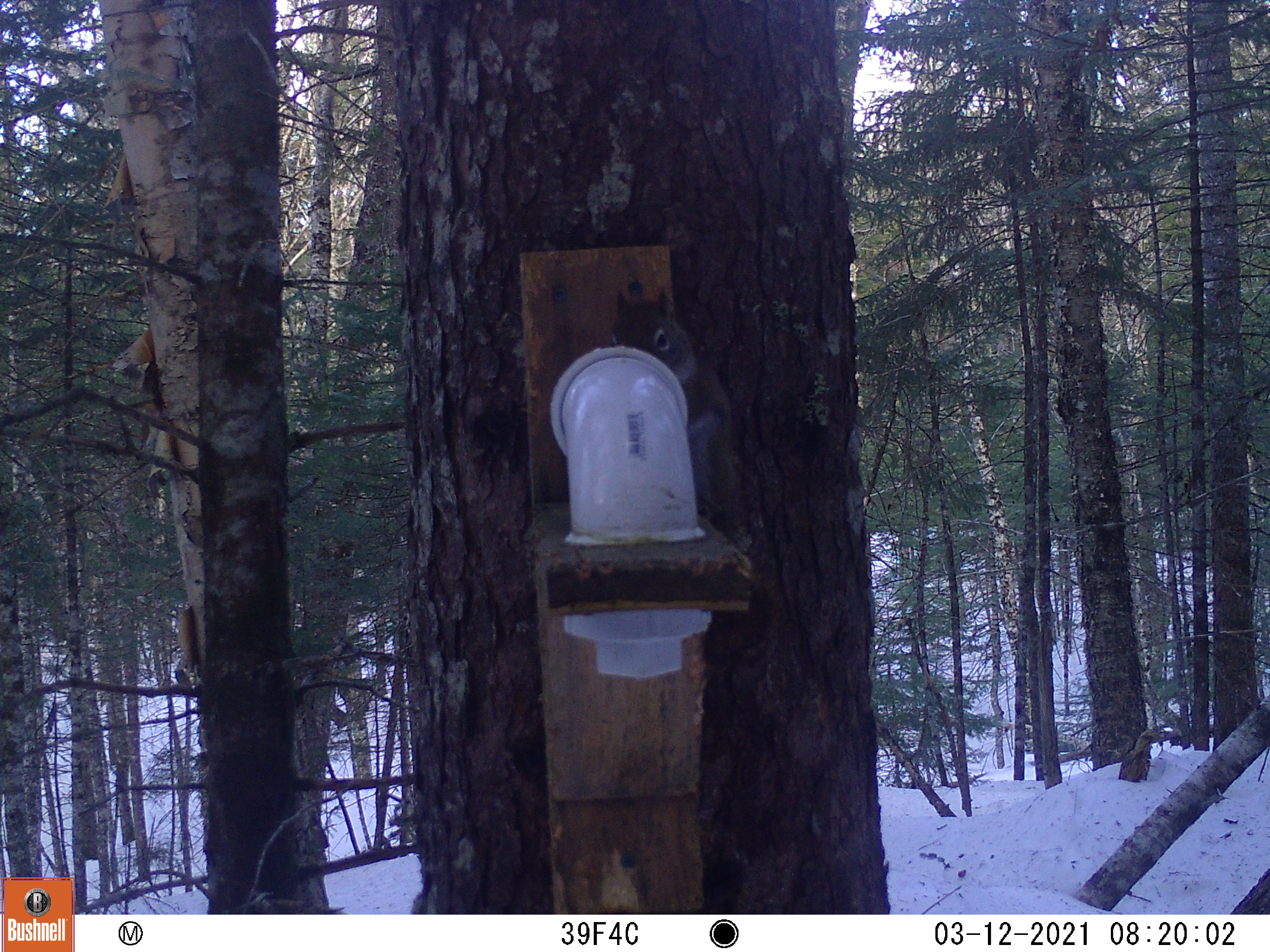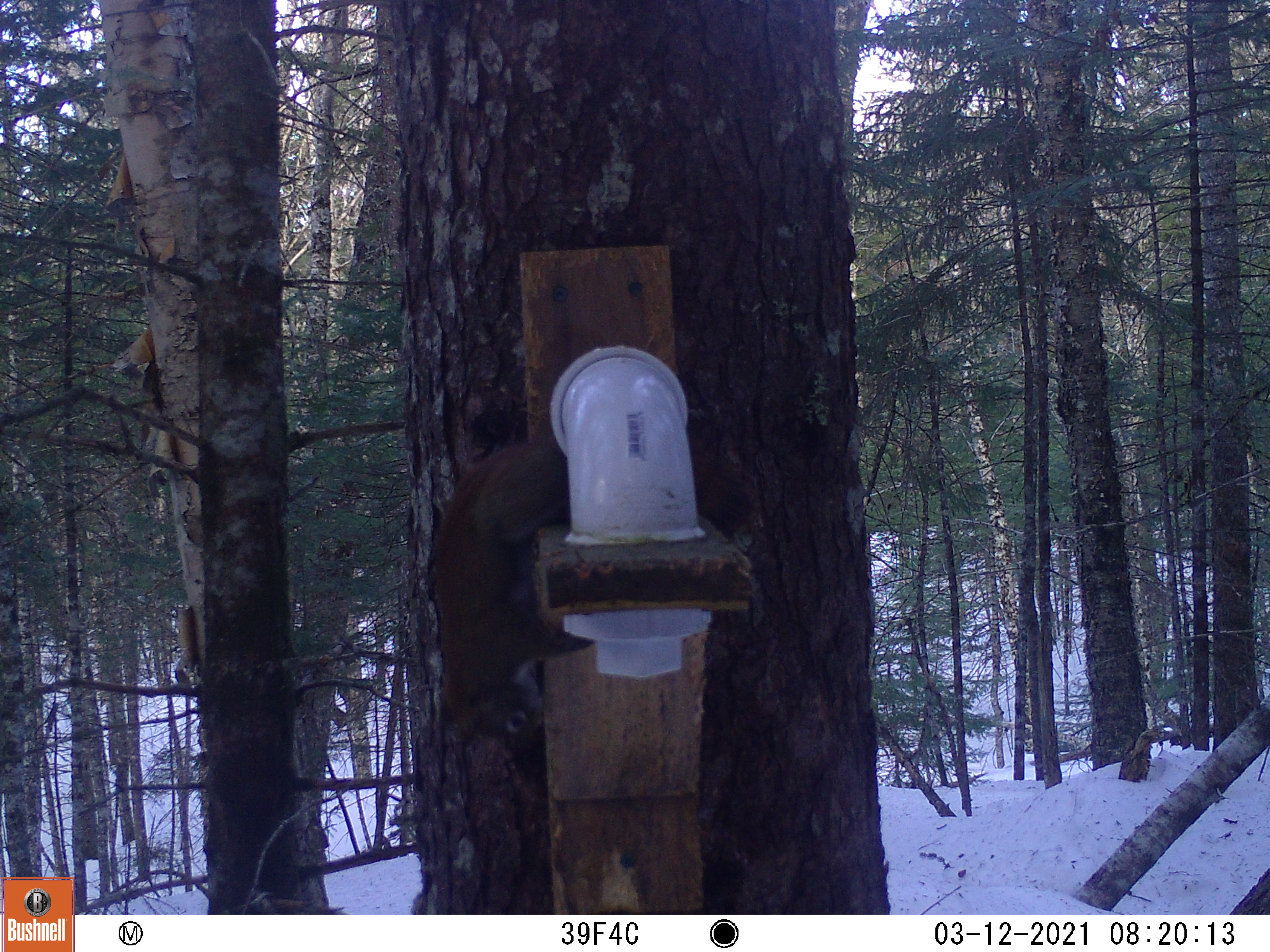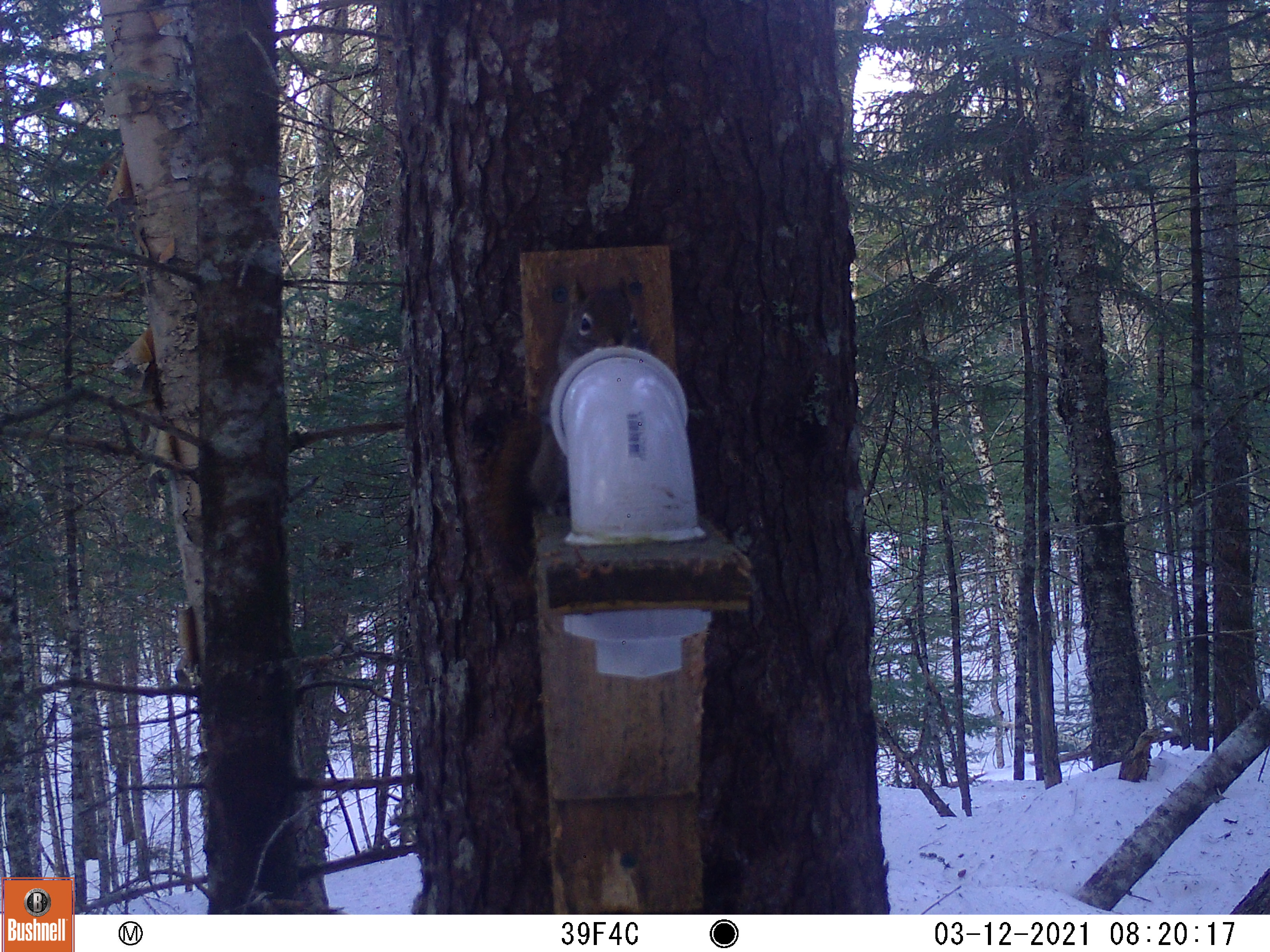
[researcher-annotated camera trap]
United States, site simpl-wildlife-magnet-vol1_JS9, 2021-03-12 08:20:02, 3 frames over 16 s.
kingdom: Animalia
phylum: Chordata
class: Mammalia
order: Rodentia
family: Sciuridae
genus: Tamiasciurus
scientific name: Tamiasciurus hudsonicus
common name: red squirrel